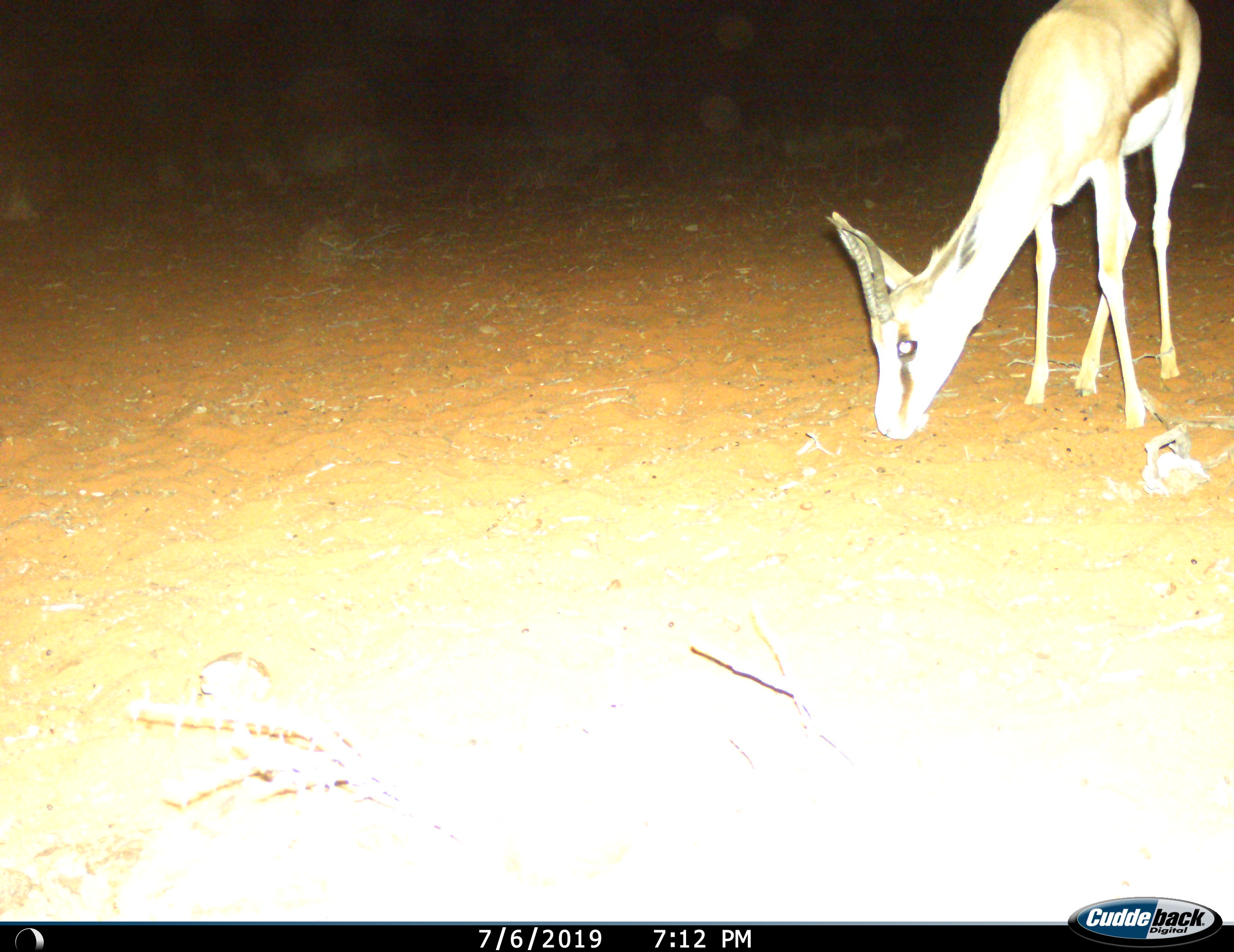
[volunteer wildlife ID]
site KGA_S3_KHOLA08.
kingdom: Animalia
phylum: Chordata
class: Mammalia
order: Artiodactyla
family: Bovidae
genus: Antidorcas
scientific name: Antidorcas marsupialis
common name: springbok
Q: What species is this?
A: Springbok (Antidorcas marsupialis).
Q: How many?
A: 1.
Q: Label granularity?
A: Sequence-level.